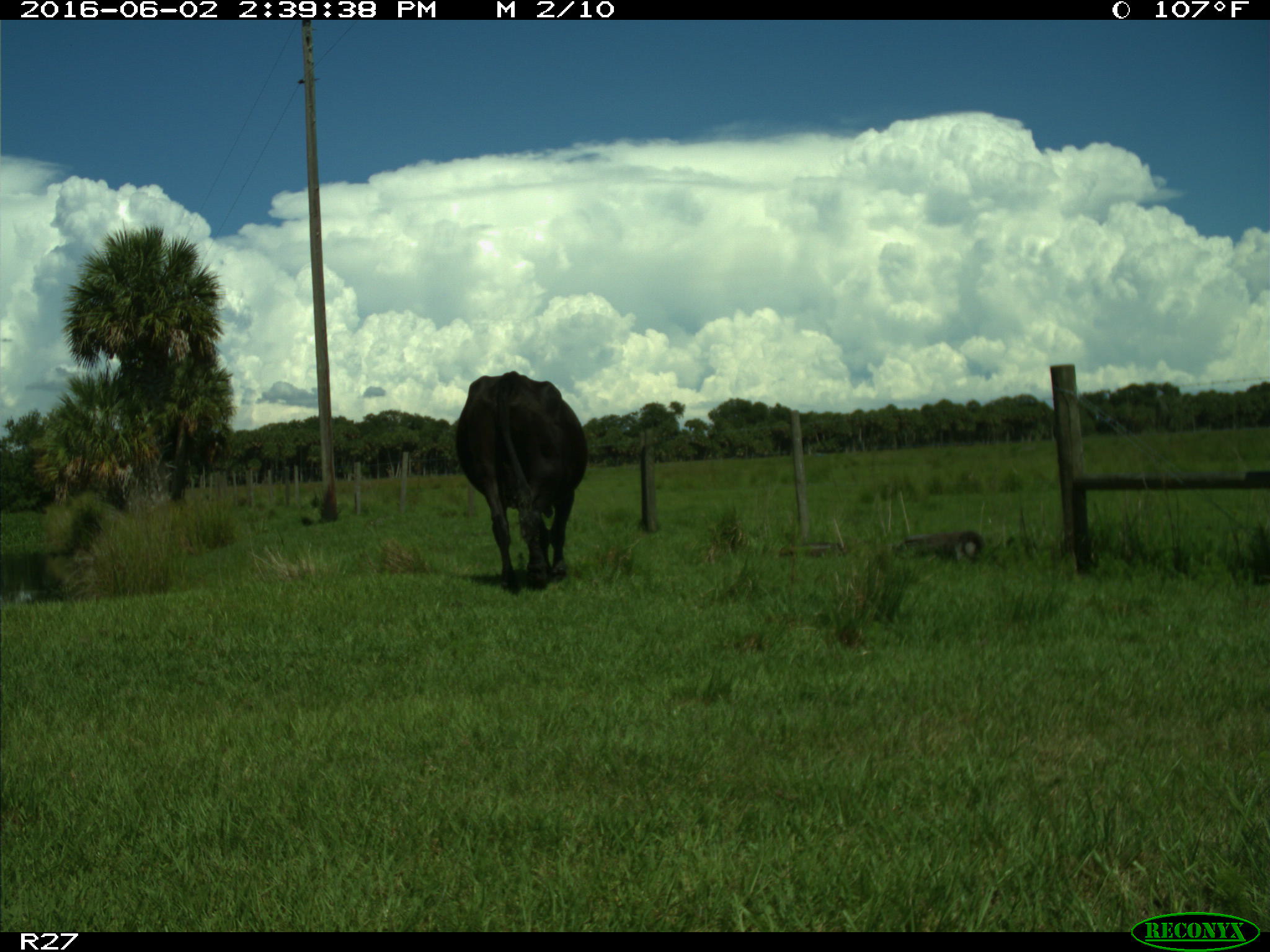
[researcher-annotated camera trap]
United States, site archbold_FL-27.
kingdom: Animalia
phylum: Chordata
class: Mammalia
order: Artiodactyla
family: Bovidae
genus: Bos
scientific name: Bos taurus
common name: domestic cow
Bos taurus (domestic cow).